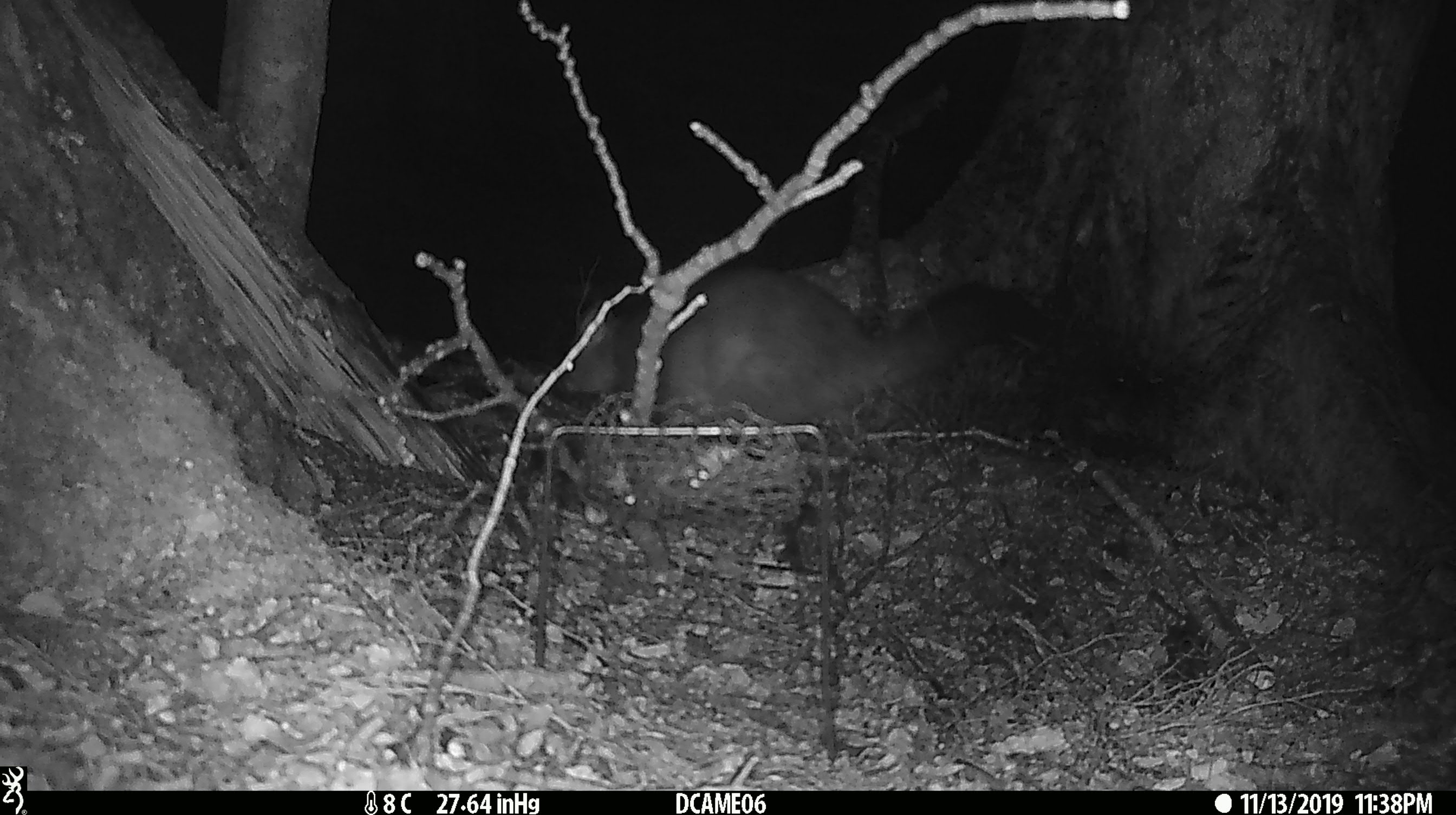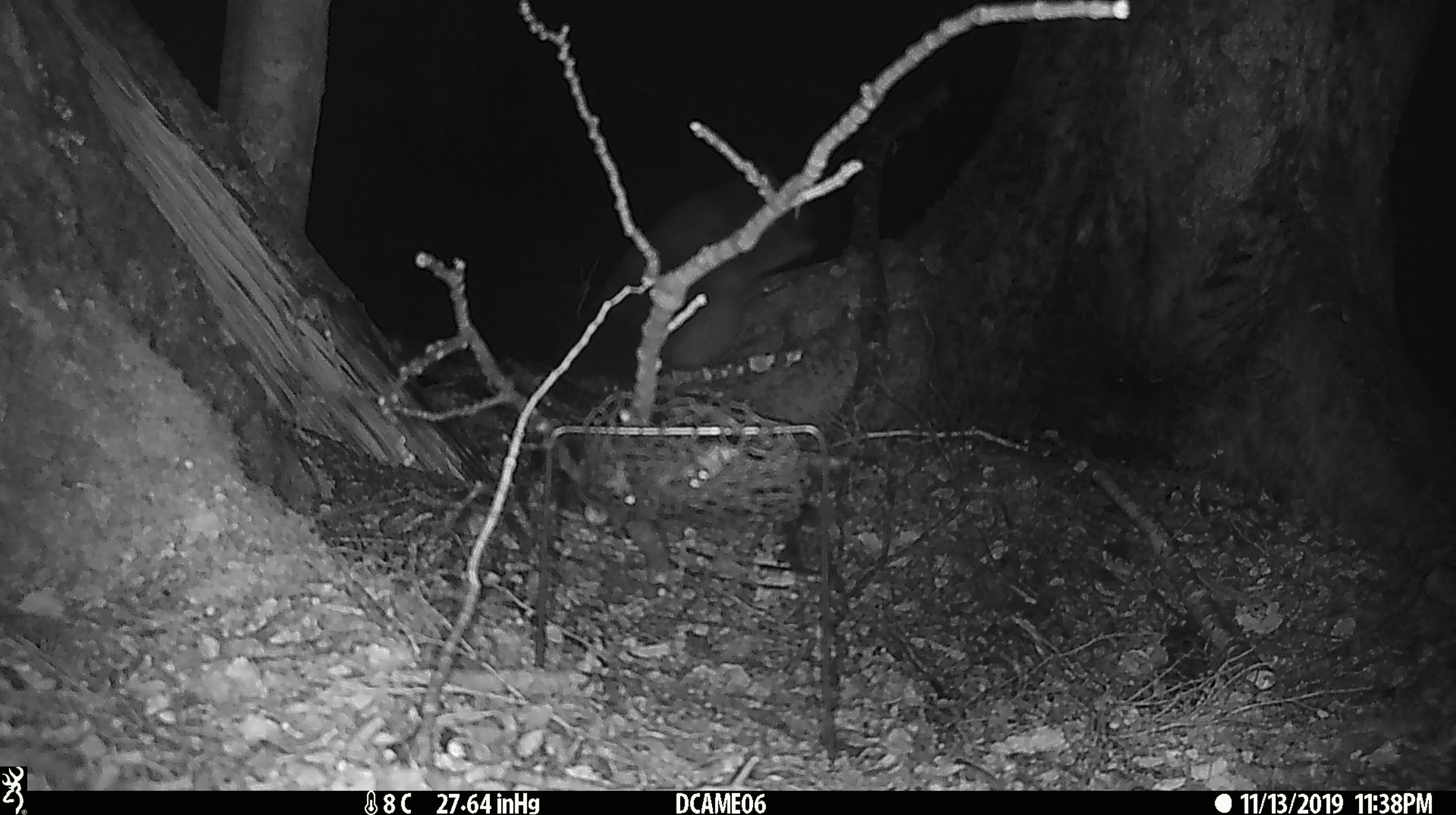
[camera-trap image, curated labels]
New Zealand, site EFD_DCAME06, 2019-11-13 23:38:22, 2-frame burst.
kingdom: Animalia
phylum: Chordata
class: Mammalia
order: Diprotodontia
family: Phalangeridae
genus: Trichosurus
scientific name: Trichosurus vulpecula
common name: common brushtail possum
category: possum